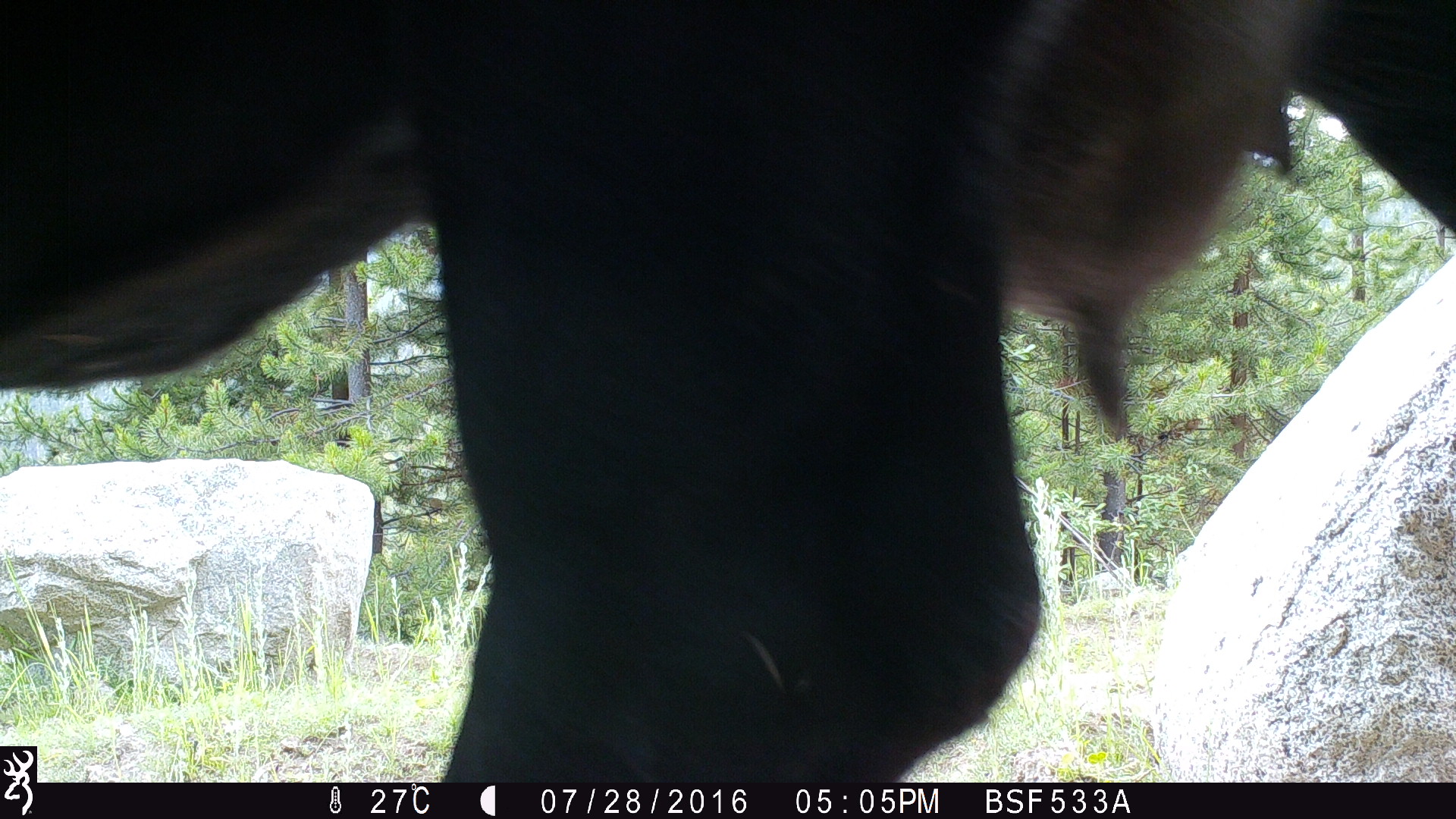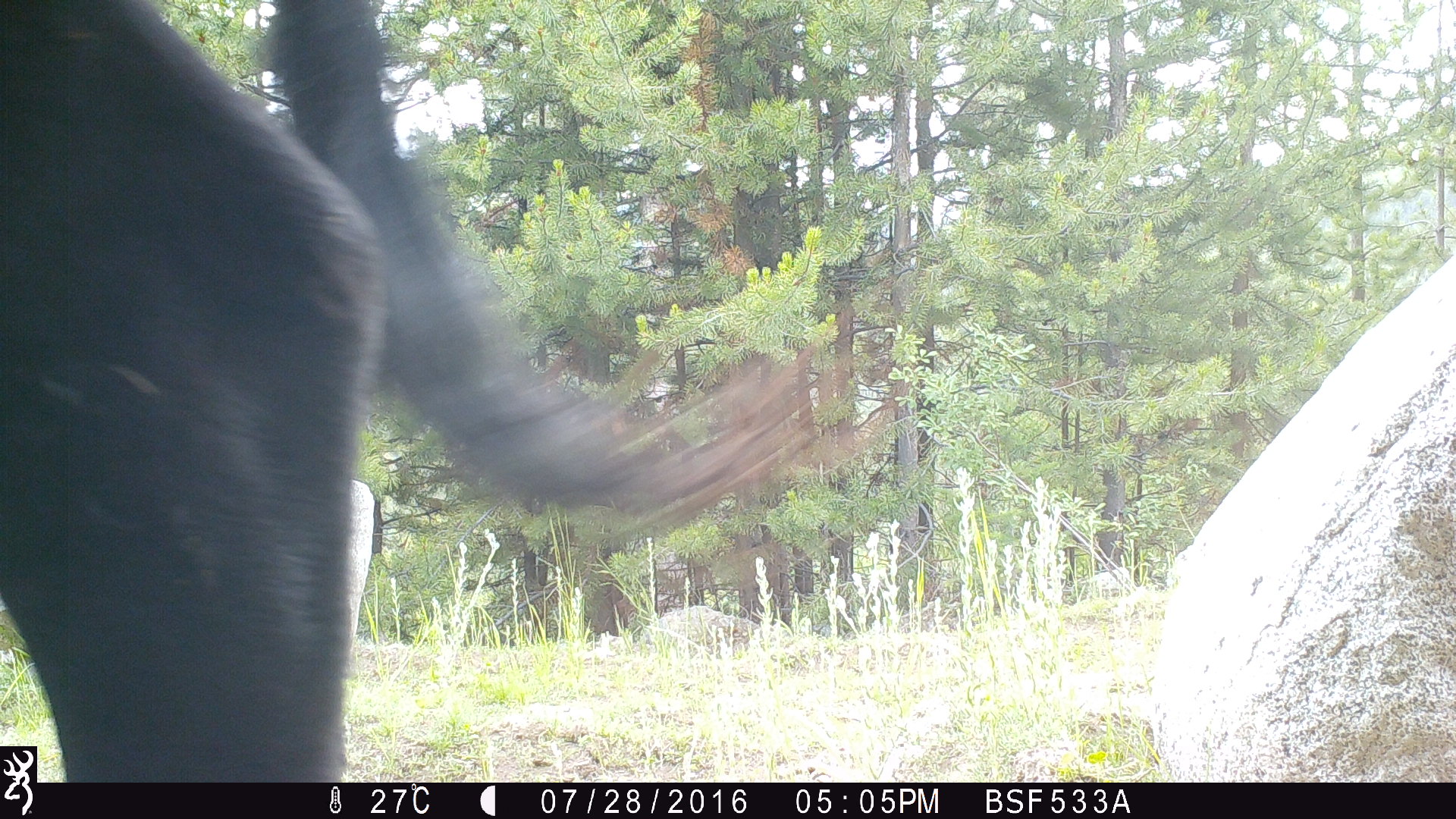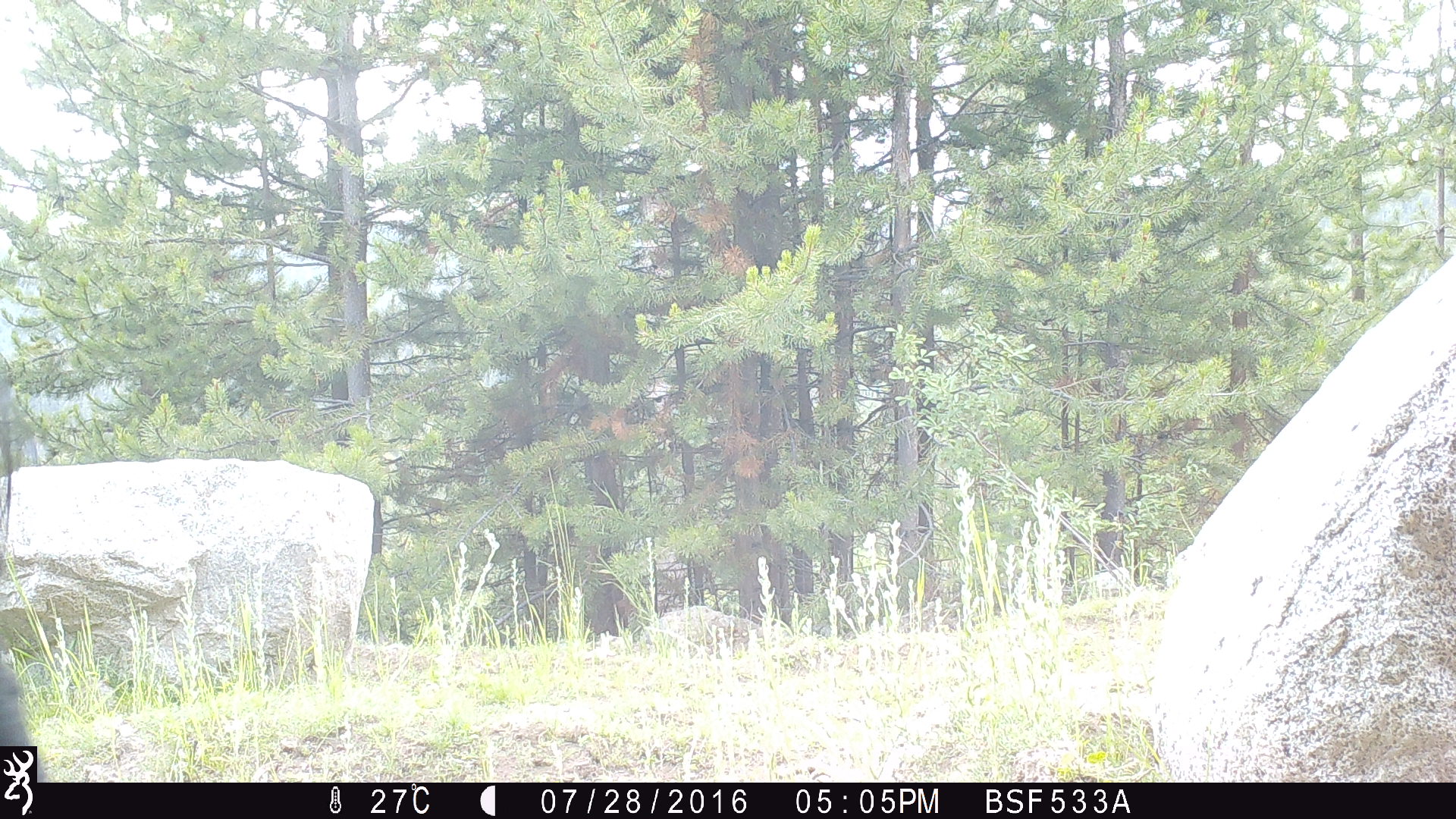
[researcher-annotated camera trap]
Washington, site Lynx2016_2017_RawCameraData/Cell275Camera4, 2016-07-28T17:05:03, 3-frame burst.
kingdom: Animalia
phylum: Chordata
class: Mammalia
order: Artiodactyla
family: Bovidae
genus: Bos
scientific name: Bos taurus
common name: domestic cattle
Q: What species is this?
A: Domestic cattle (Bos taurus).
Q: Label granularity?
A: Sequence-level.